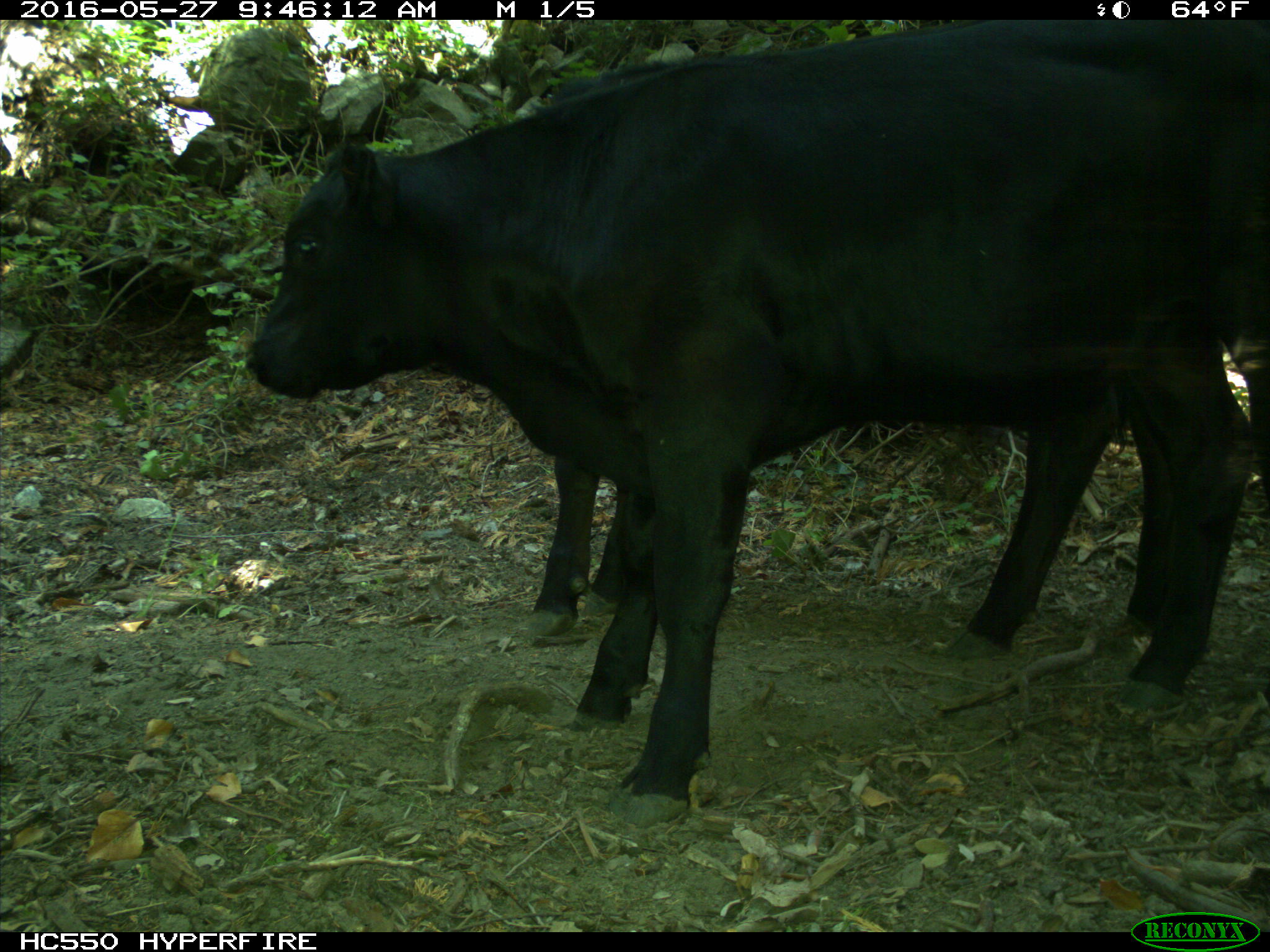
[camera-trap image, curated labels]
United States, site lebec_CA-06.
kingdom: Animalia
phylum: Chordata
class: Mammalia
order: Artiodactyla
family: Bovidae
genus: Bos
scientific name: Bos taurus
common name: domestic cow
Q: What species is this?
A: Bos taurus (domestic cow).